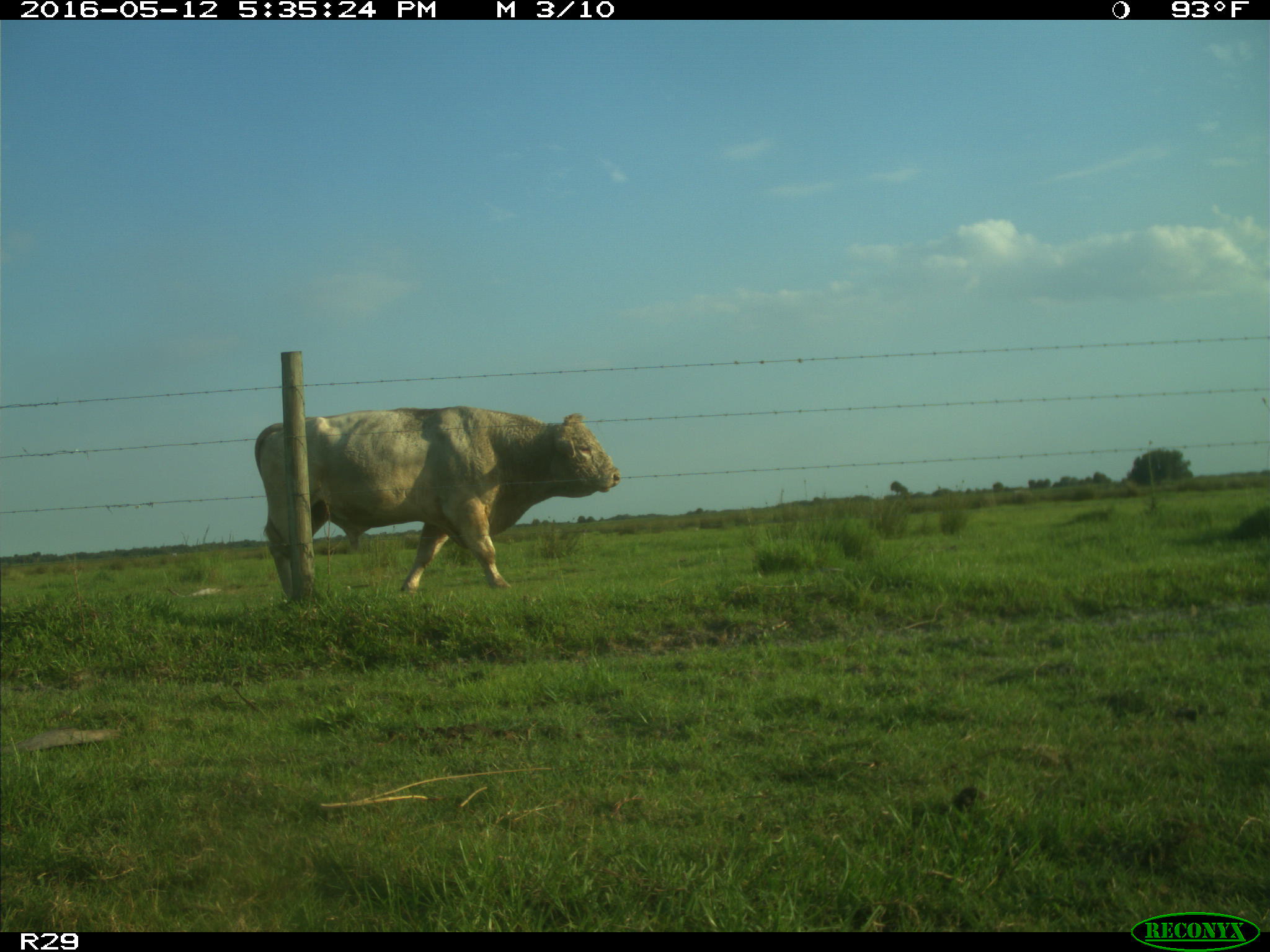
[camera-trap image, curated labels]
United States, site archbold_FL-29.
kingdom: Animalia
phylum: Chordata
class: Mammalia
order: Artiodactyla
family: Bovidae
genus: Bos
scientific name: Bos taurus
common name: domestic cow